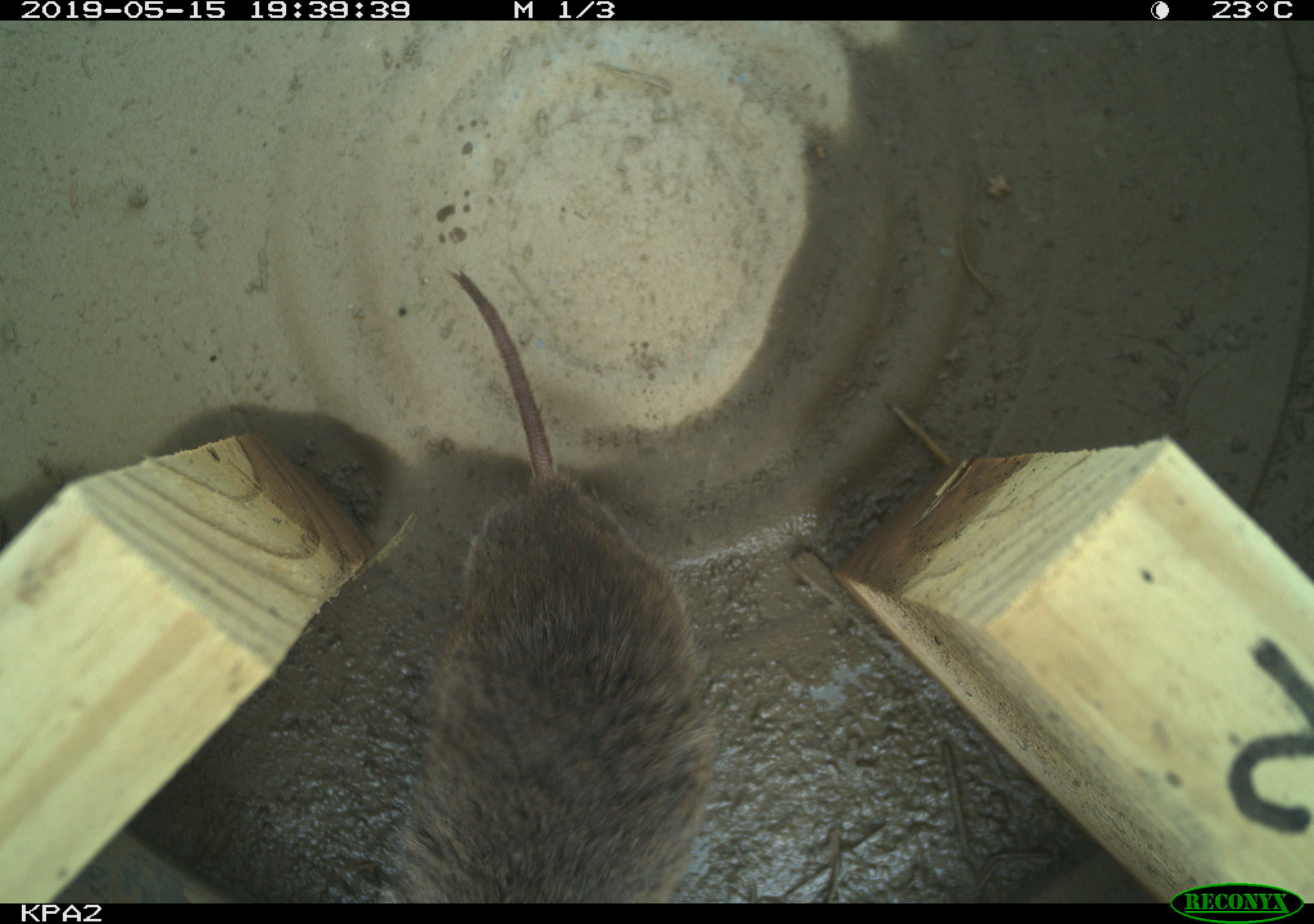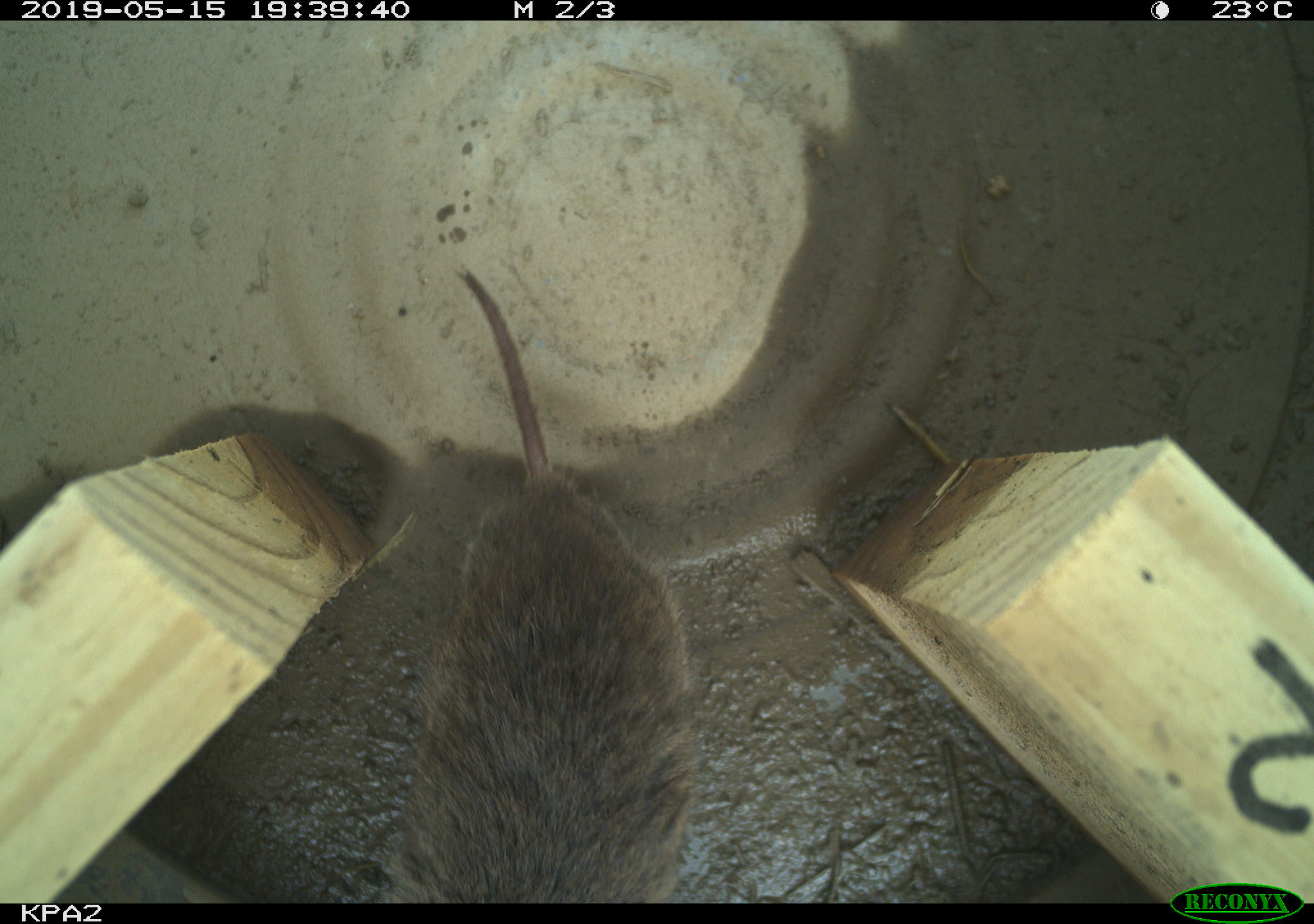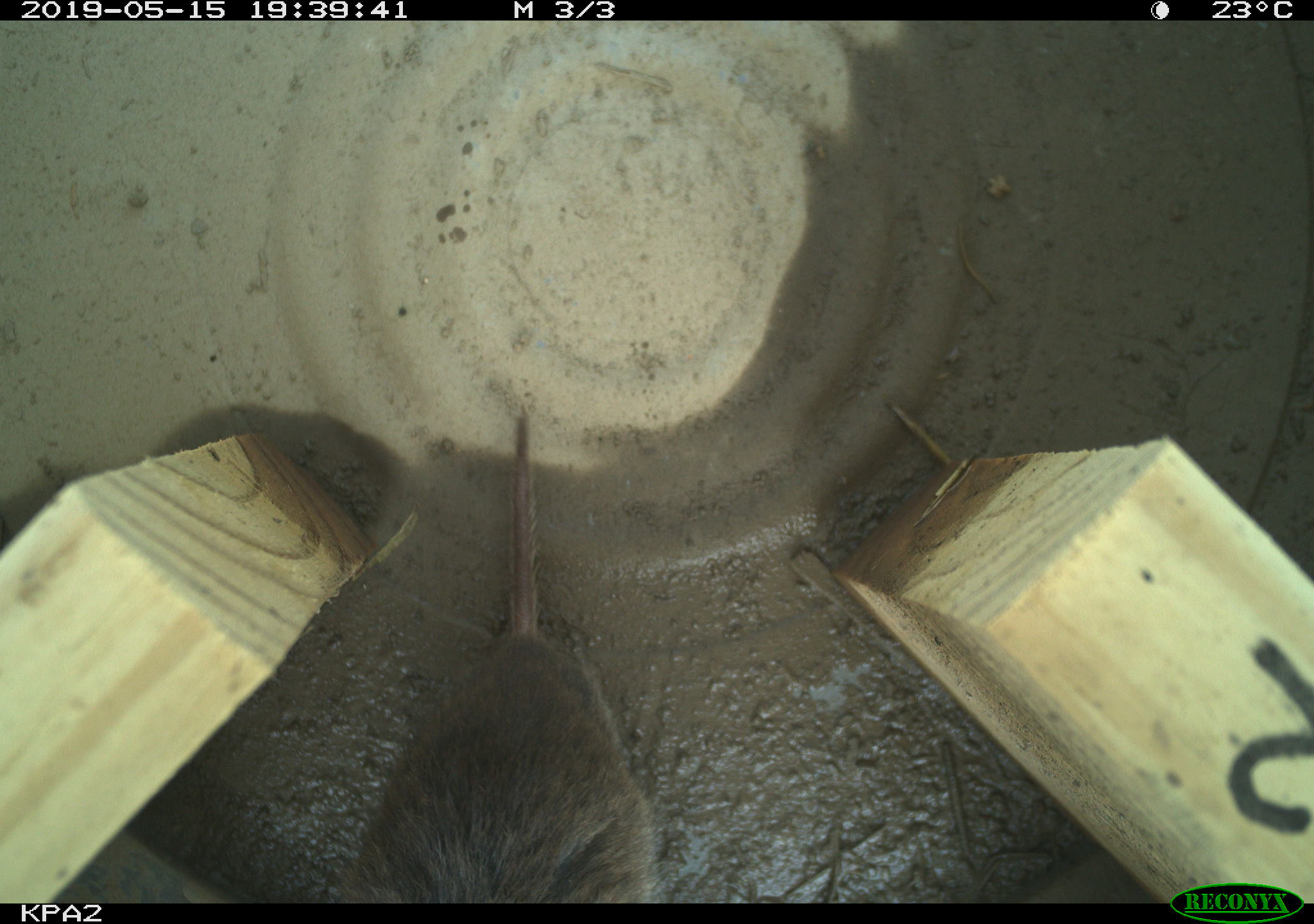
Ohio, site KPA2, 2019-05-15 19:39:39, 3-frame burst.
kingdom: Animalia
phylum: Chordata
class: Mammalia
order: Rodentia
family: Cricetidae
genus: Microtus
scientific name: Microtus pennsylvanicus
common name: meadow vole